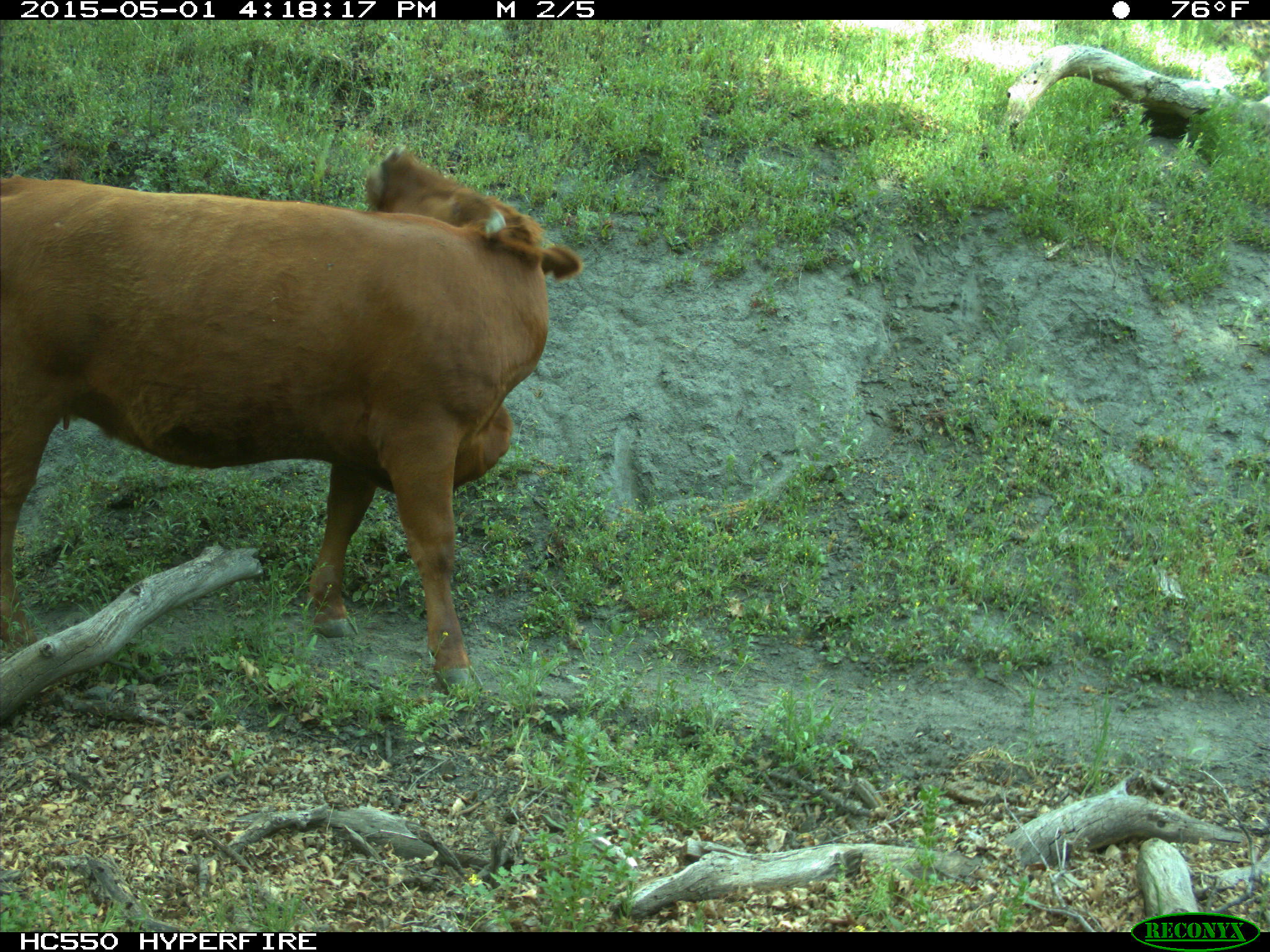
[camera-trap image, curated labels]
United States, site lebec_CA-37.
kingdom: Animalia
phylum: Chordata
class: Mammalia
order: Artiodactyla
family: Bovidae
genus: Bos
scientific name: Bos taurus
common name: domestic cow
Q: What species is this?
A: Bos taurus (domestic cow).